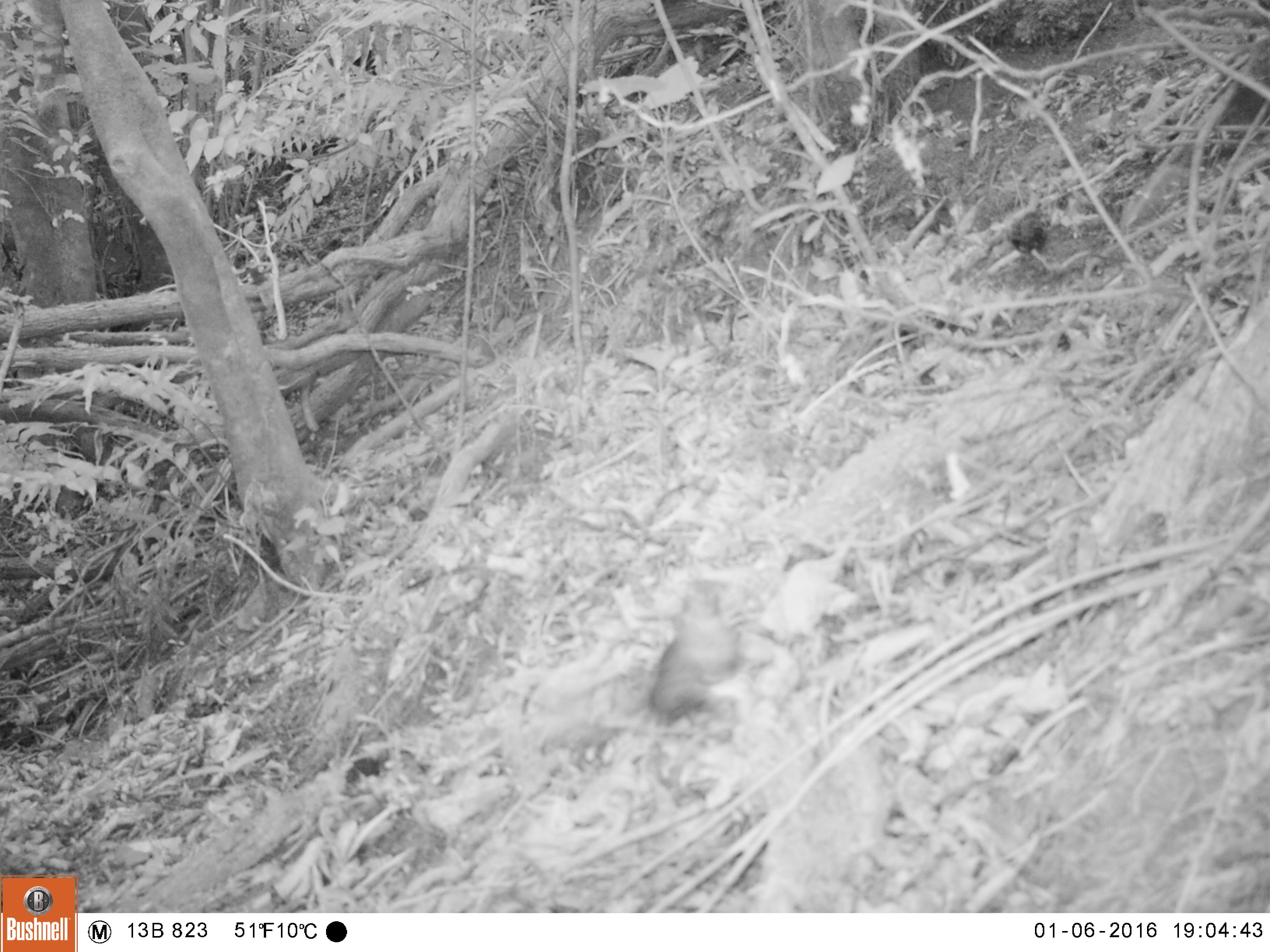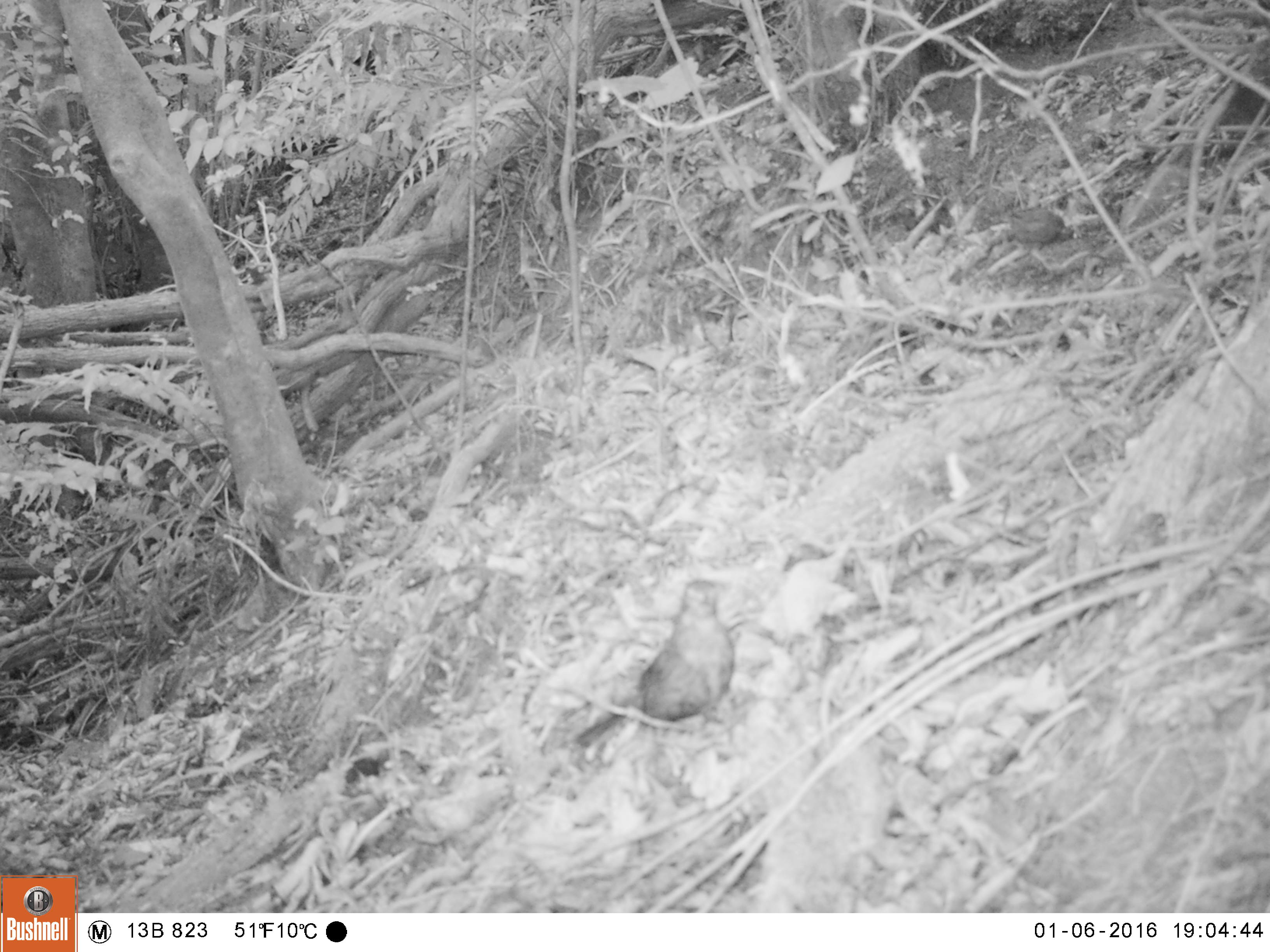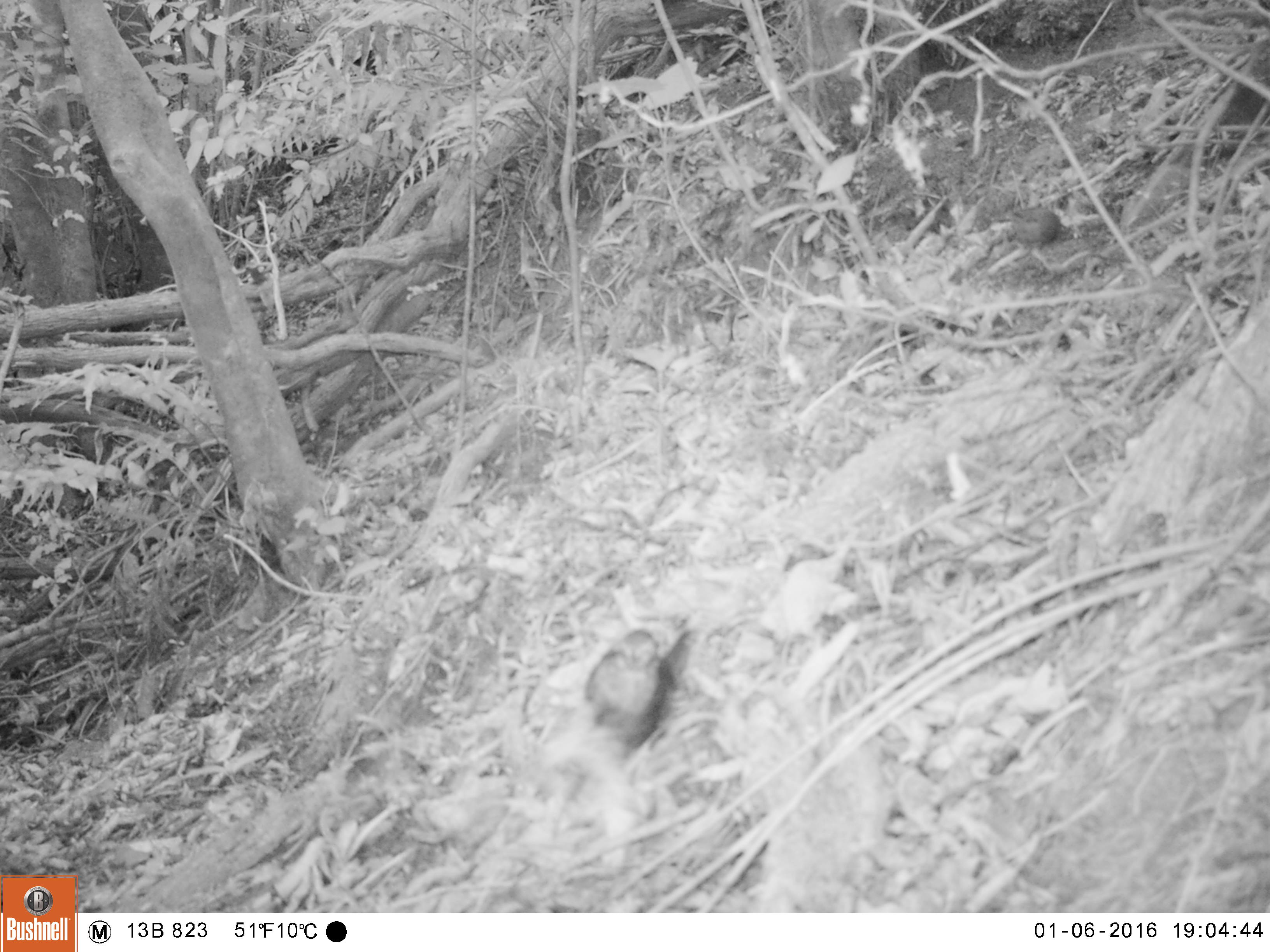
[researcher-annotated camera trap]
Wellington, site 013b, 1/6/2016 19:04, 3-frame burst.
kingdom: Animalia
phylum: Chordata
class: Aves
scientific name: Aves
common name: bird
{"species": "bird (Aves)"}